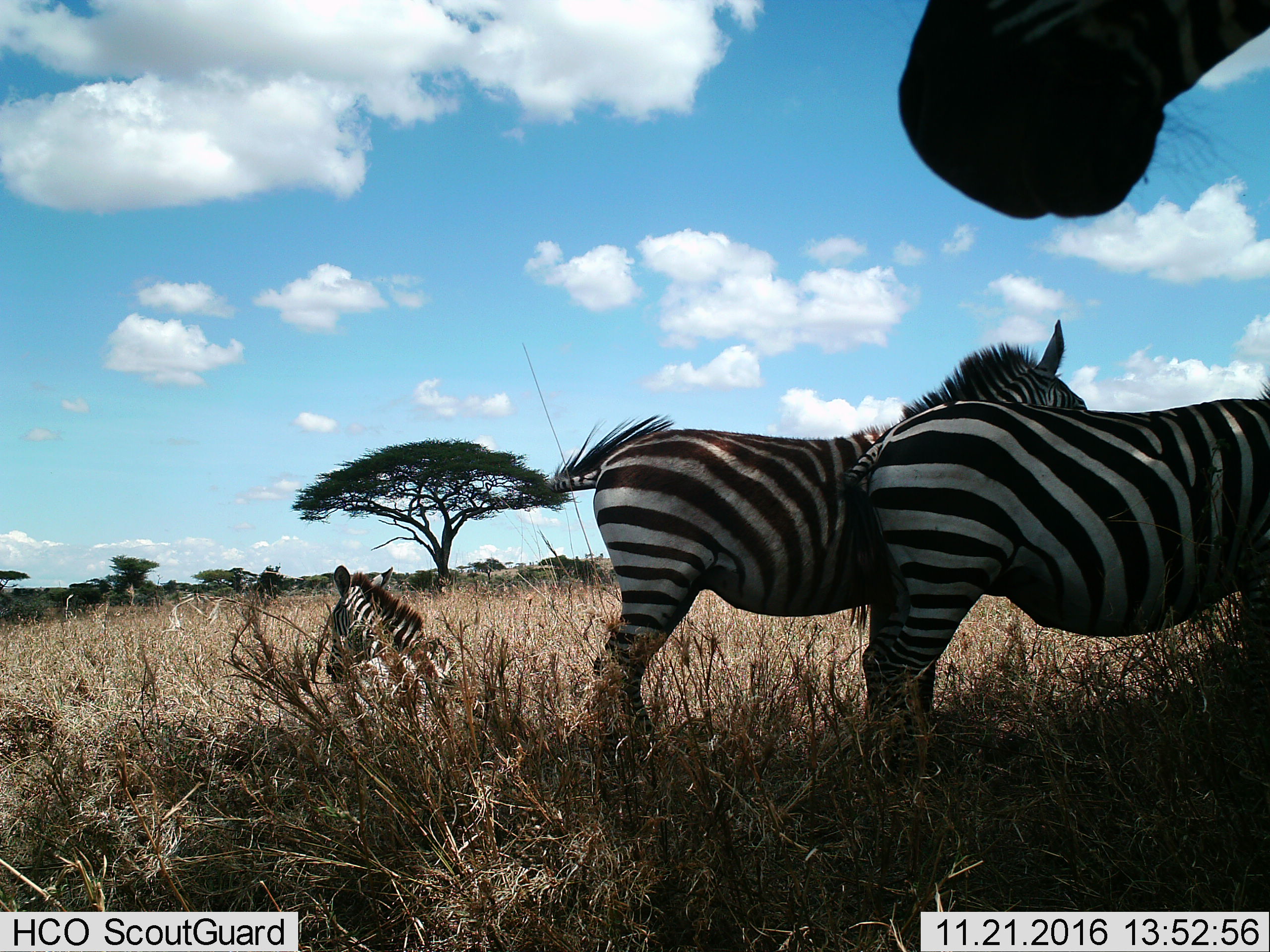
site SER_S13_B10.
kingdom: Animalia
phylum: Chordata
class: Mammalia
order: Perissodactyla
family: Equidae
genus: Equus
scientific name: Equus quagga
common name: plains zebra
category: zebraplains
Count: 4.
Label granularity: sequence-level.